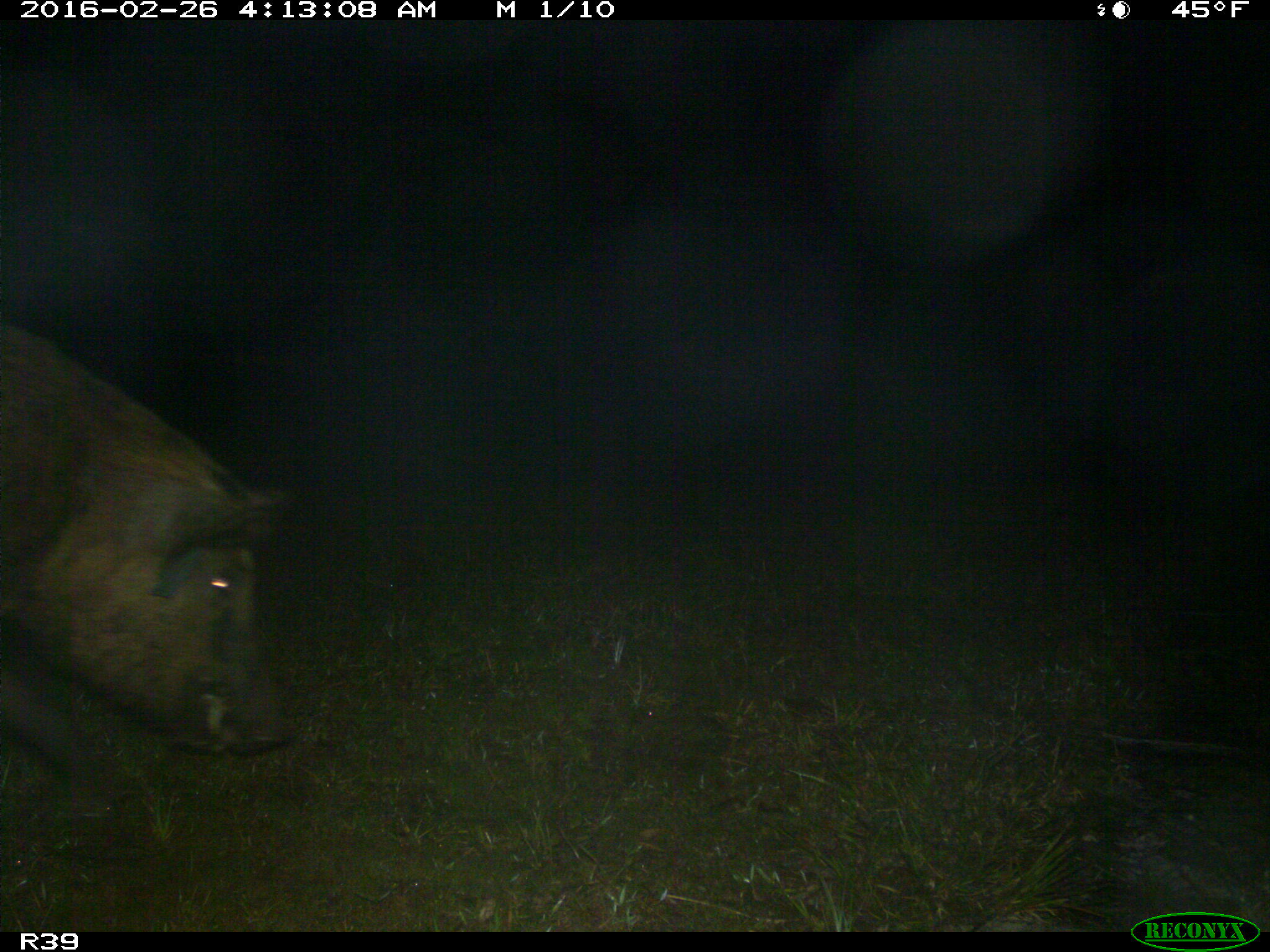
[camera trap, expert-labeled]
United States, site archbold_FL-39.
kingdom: Animalia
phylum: Chordata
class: Mammalia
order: Artiodactyla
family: Suidae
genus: Sus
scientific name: Sus scrofa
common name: wild boar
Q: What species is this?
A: Sus scrofa (wild boar).